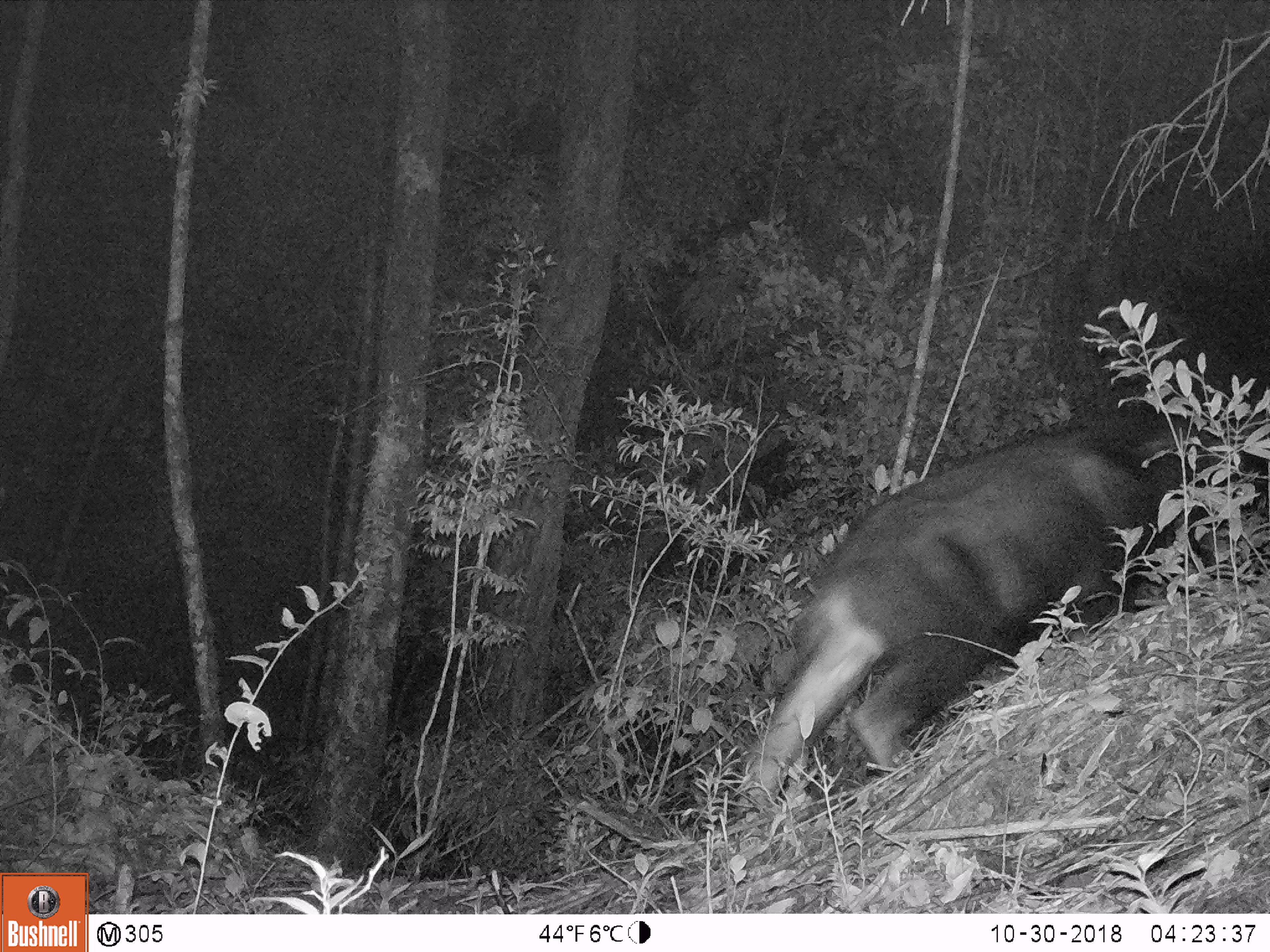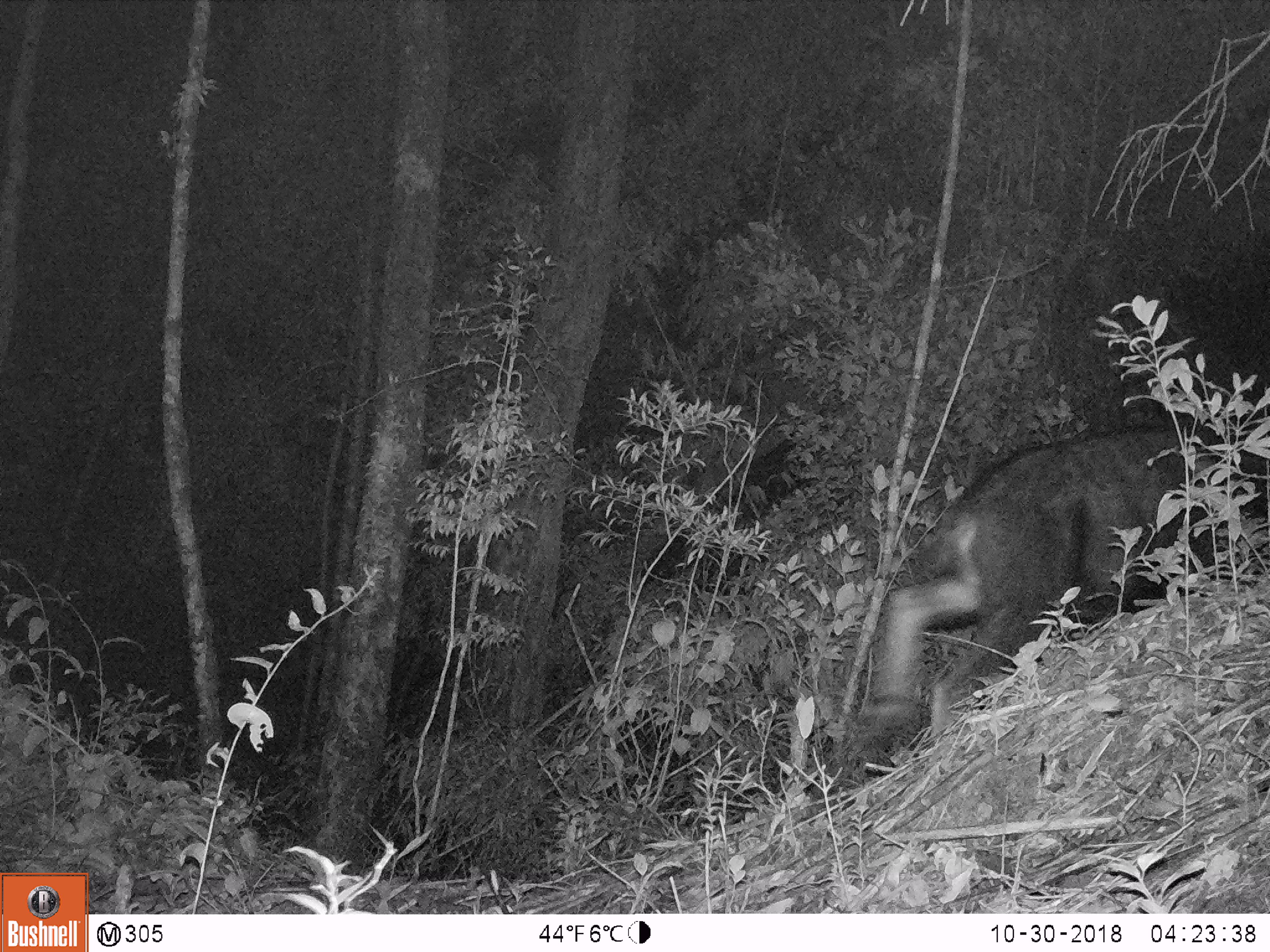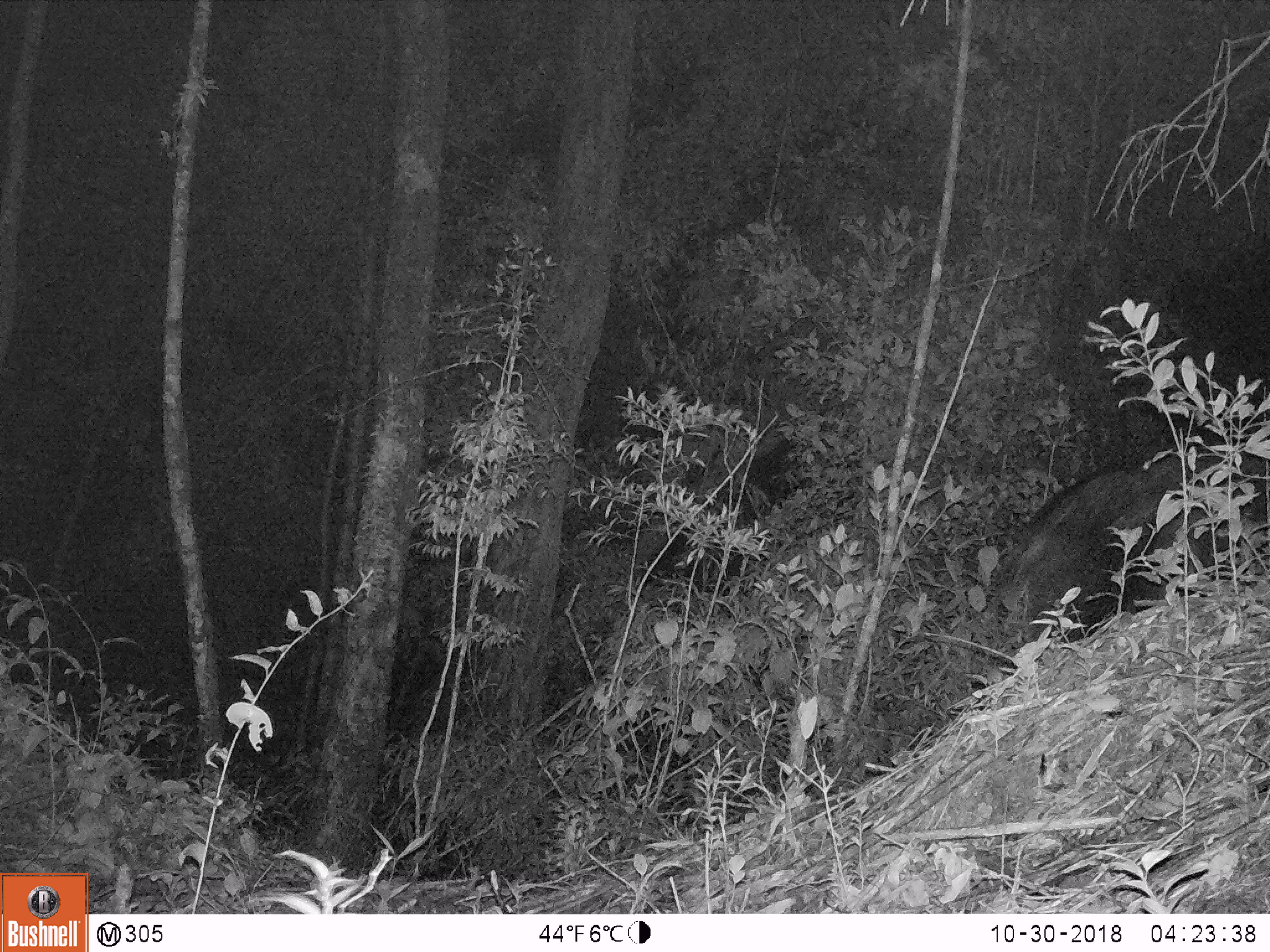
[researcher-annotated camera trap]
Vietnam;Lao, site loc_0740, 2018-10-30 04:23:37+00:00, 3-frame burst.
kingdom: Animalia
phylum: Chordata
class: Mammalia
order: Artiodactyla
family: Bovidae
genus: Capricornis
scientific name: Capricornis sumatraensis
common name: chinese serow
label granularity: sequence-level